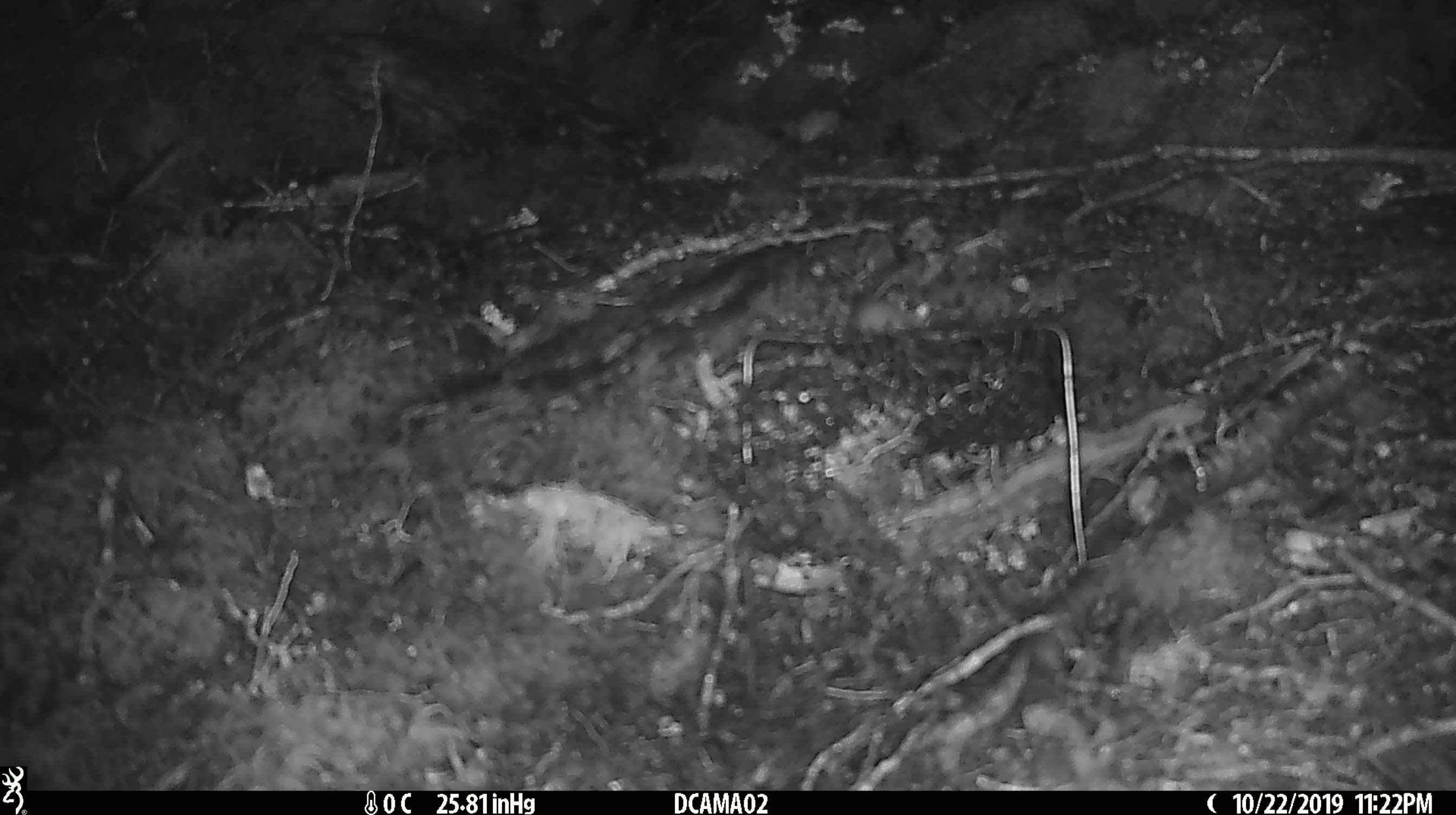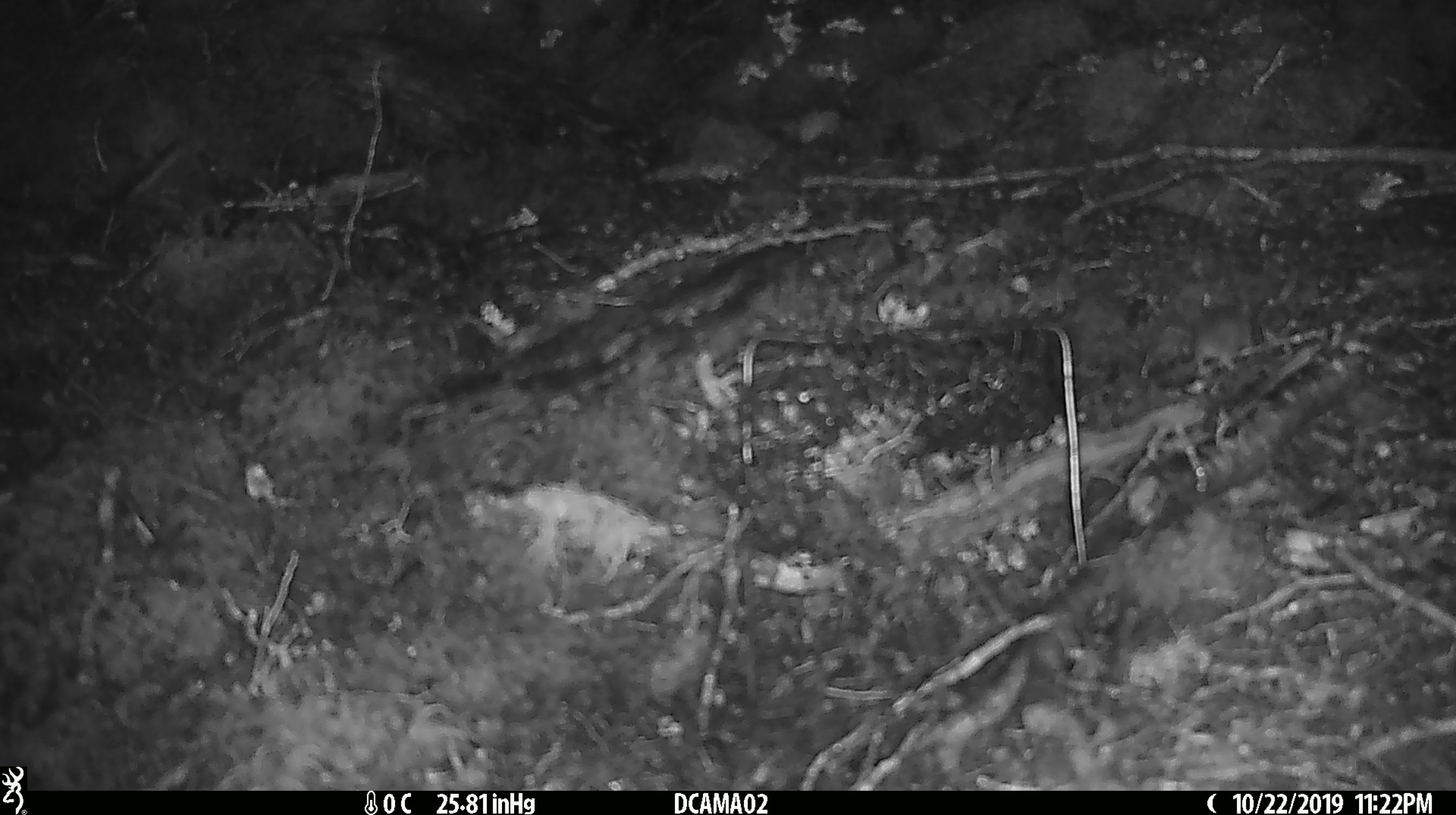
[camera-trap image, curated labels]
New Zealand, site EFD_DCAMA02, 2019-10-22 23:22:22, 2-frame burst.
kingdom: Animalia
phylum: Chordata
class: Mammalia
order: Rodentia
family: Muridae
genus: Mus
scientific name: Mus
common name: mouse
Mouse (Mus).